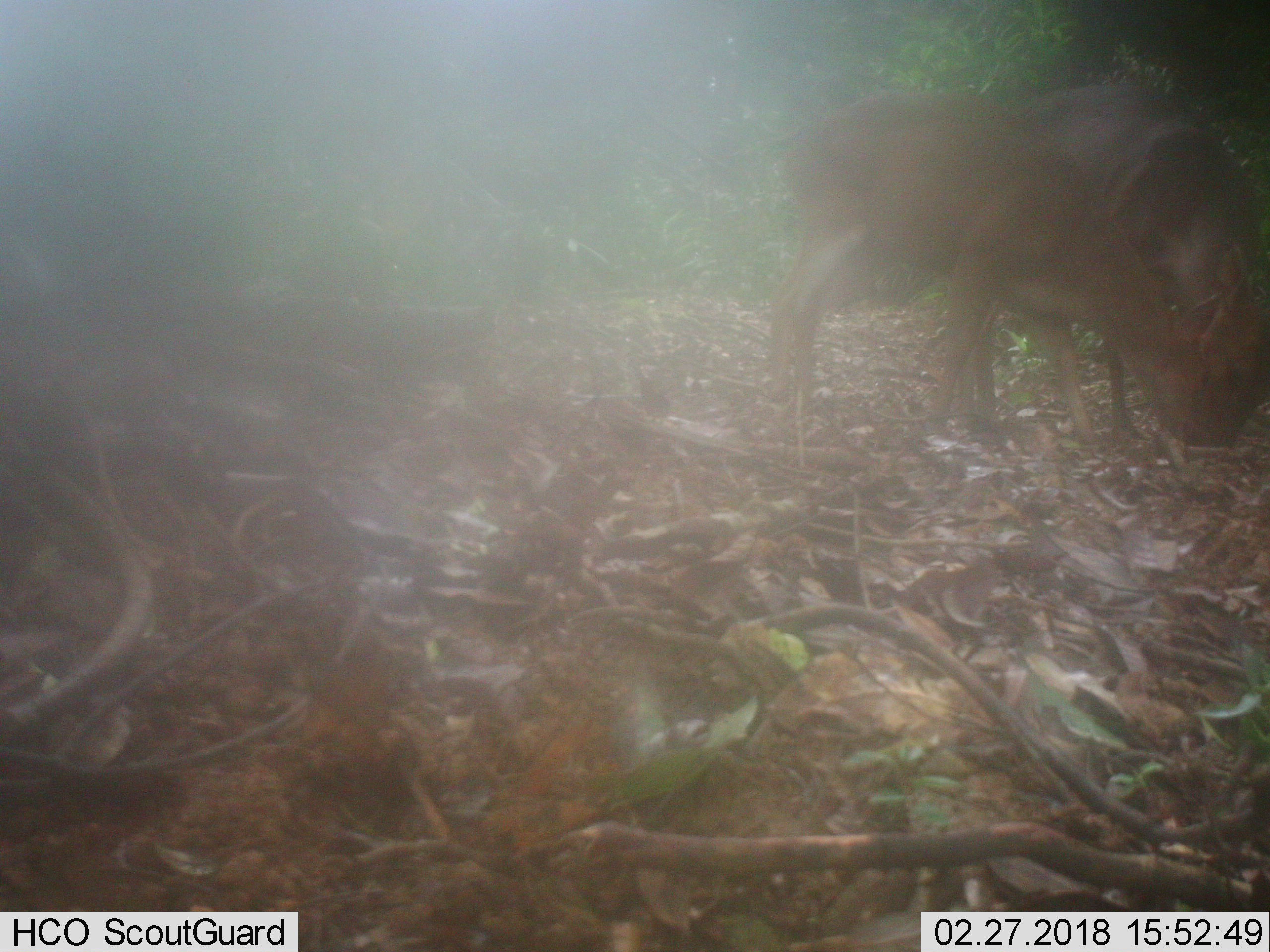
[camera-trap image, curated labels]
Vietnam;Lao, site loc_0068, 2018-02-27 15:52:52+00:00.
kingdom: Animalia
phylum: Chordata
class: Mammalia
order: Artiodactyla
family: Cervidae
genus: Muntiacus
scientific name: Muntiacus vuquangensis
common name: large-antlered muntjac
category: large antlered muntjac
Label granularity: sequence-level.